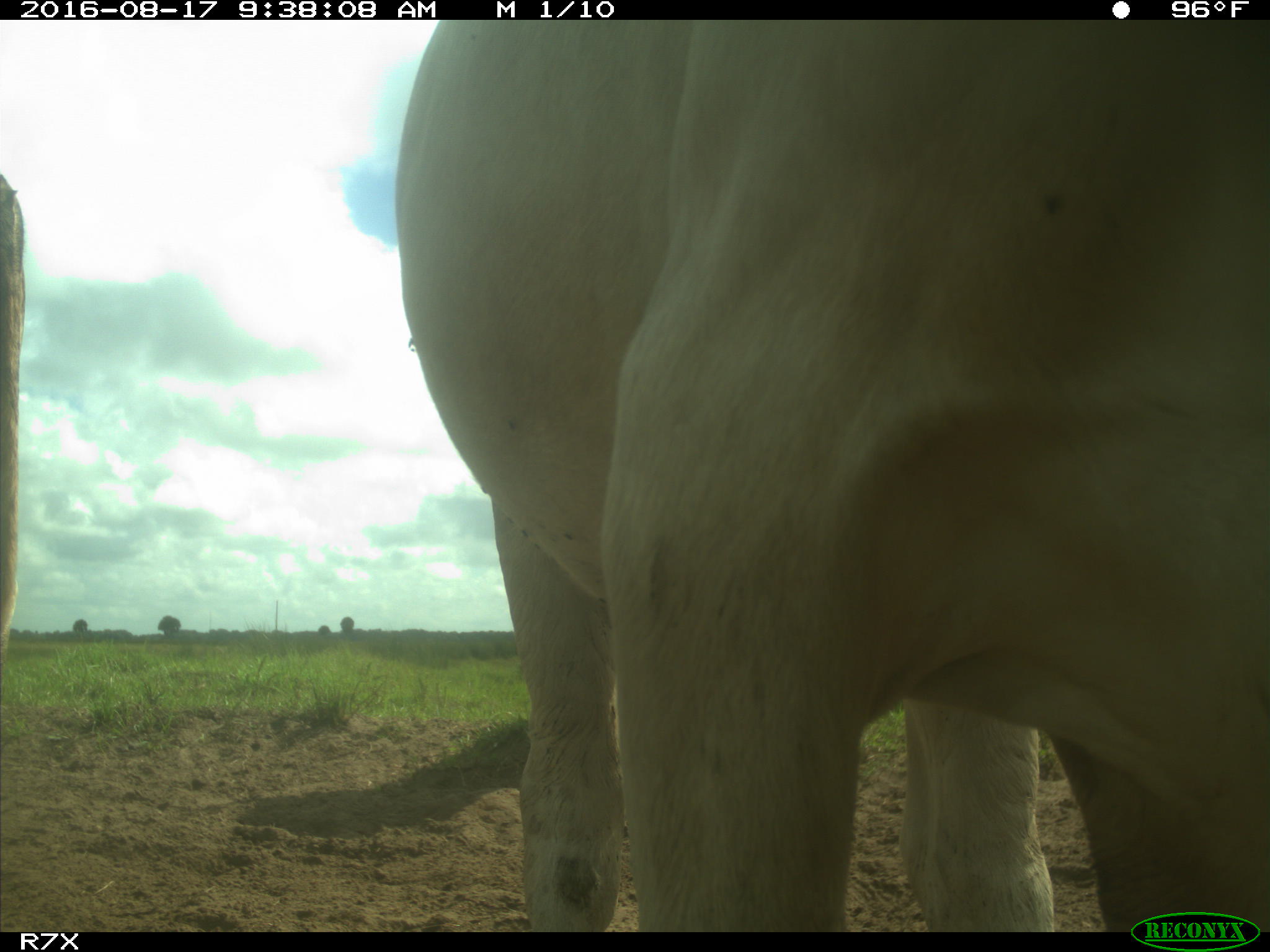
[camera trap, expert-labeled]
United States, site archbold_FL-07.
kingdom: Animalia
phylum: Chordata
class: Mammalia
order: Artiodactyla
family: Bovidae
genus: Bos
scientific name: Bos taurus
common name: domestic cow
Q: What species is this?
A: Bos taurus (domestic cow).